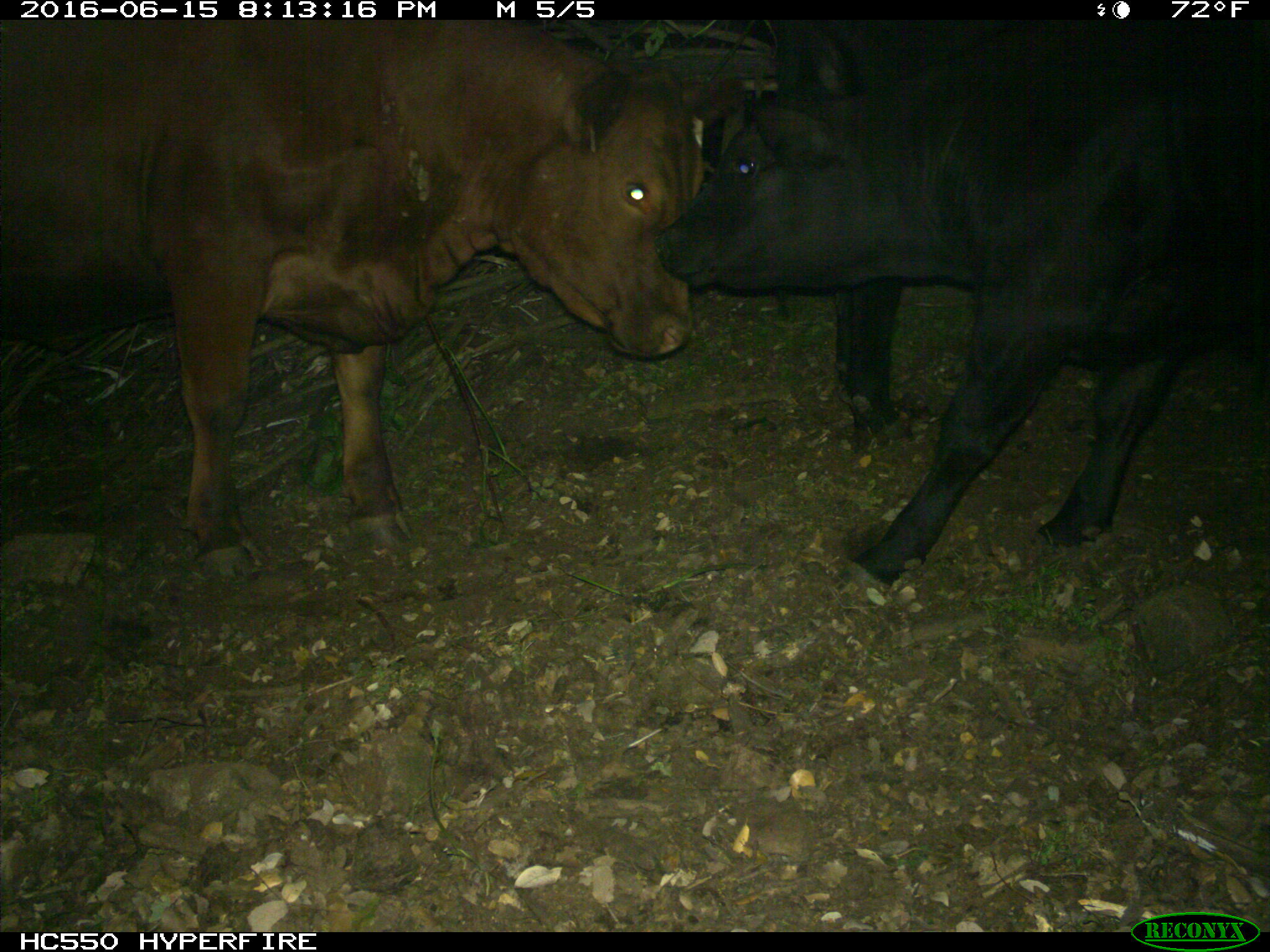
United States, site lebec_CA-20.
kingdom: Animalia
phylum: Chordata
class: Mammalia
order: Artiodactyla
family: Bovidae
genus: Bos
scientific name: Bos taurus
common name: domestic cow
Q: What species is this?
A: Bos taurus (domestic cow).